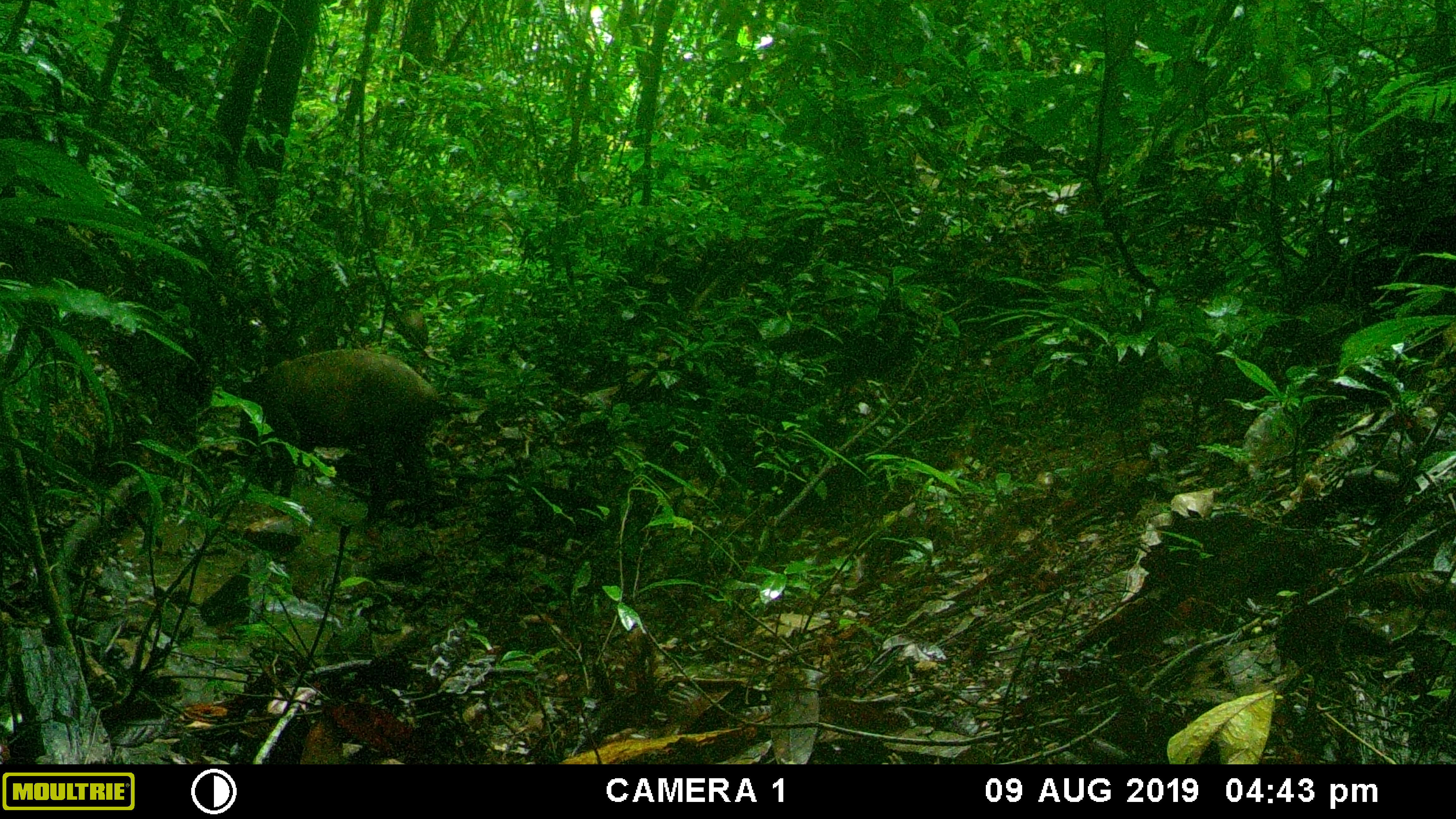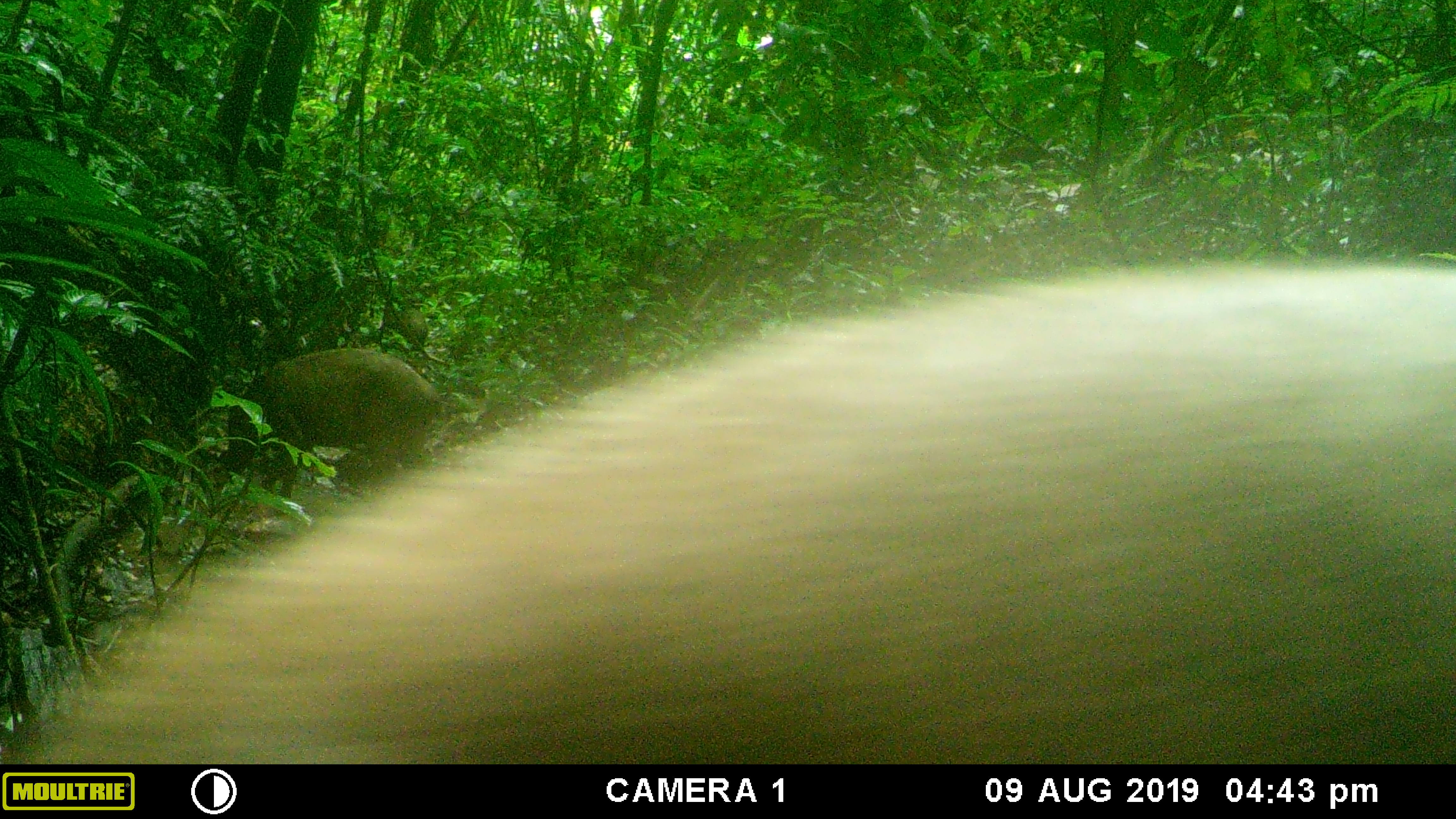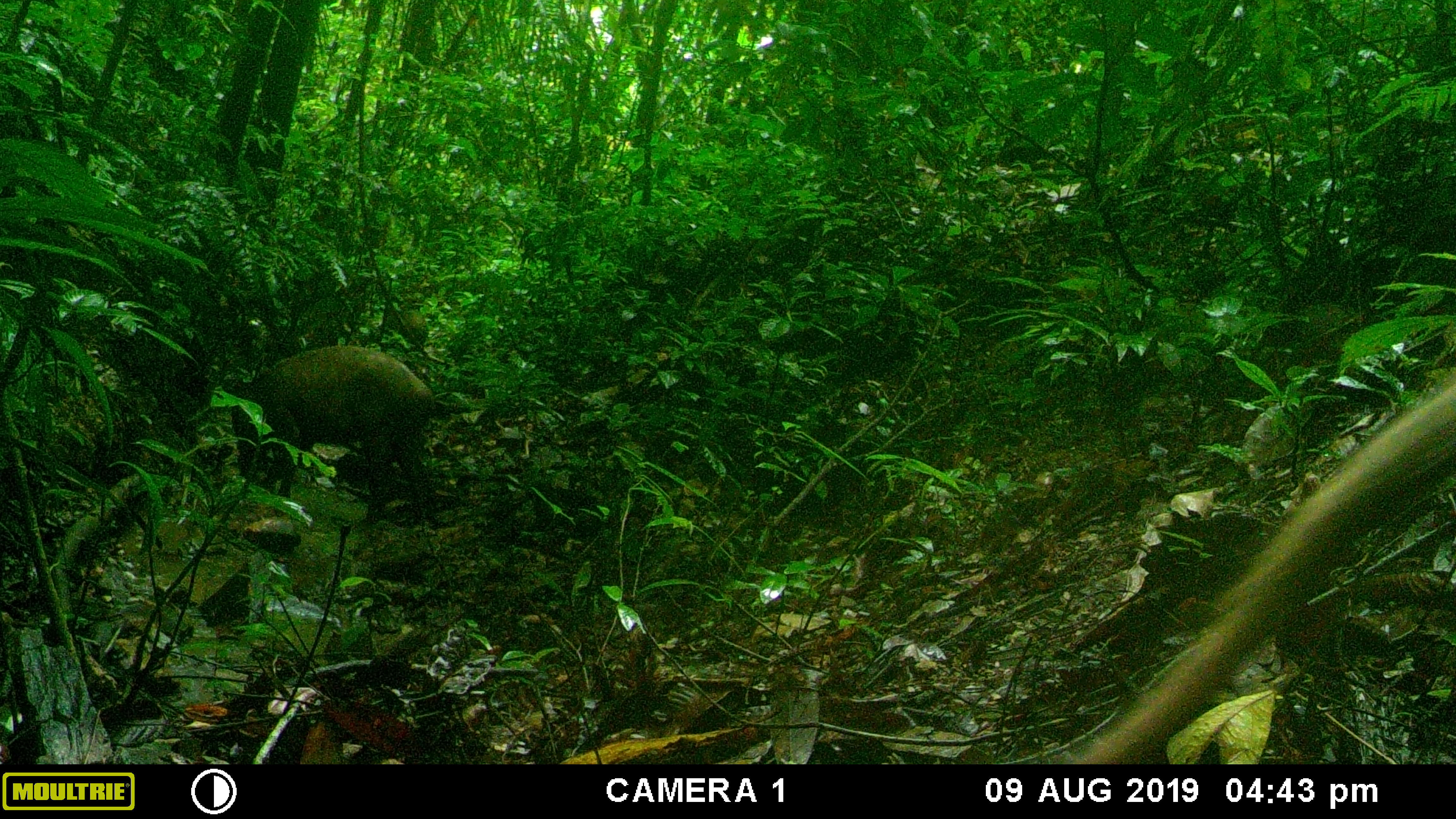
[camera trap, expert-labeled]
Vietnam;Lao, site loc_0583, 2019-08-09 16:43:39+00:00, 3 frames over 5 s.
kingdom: Animalia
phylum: Chordata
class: Mammalia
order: Artiodactyla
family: Suidae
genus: Sus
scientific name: Sus scrofa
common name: eurasian wild pig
Eurasian wild pig (Sus scrofa). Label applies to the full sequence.